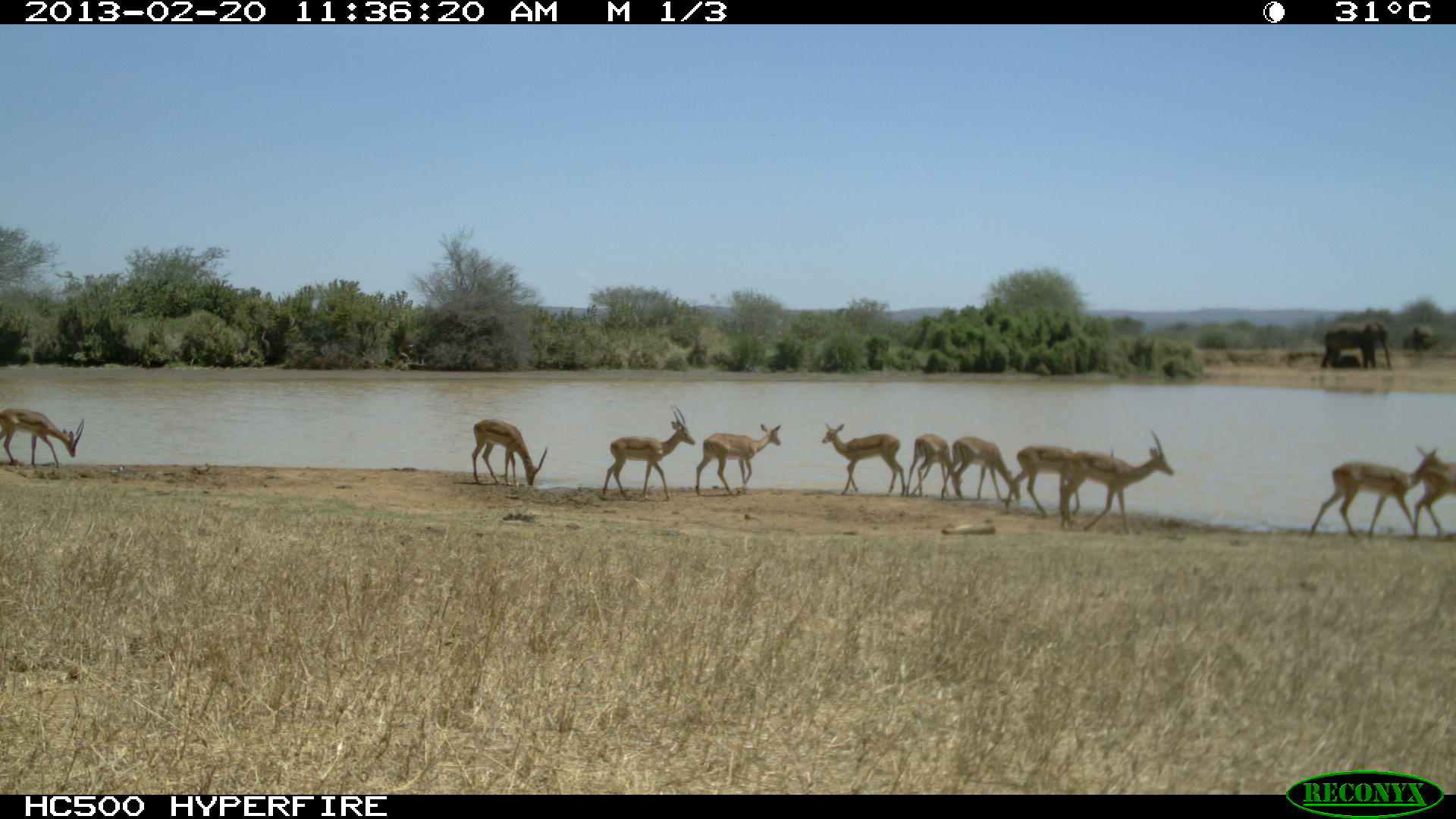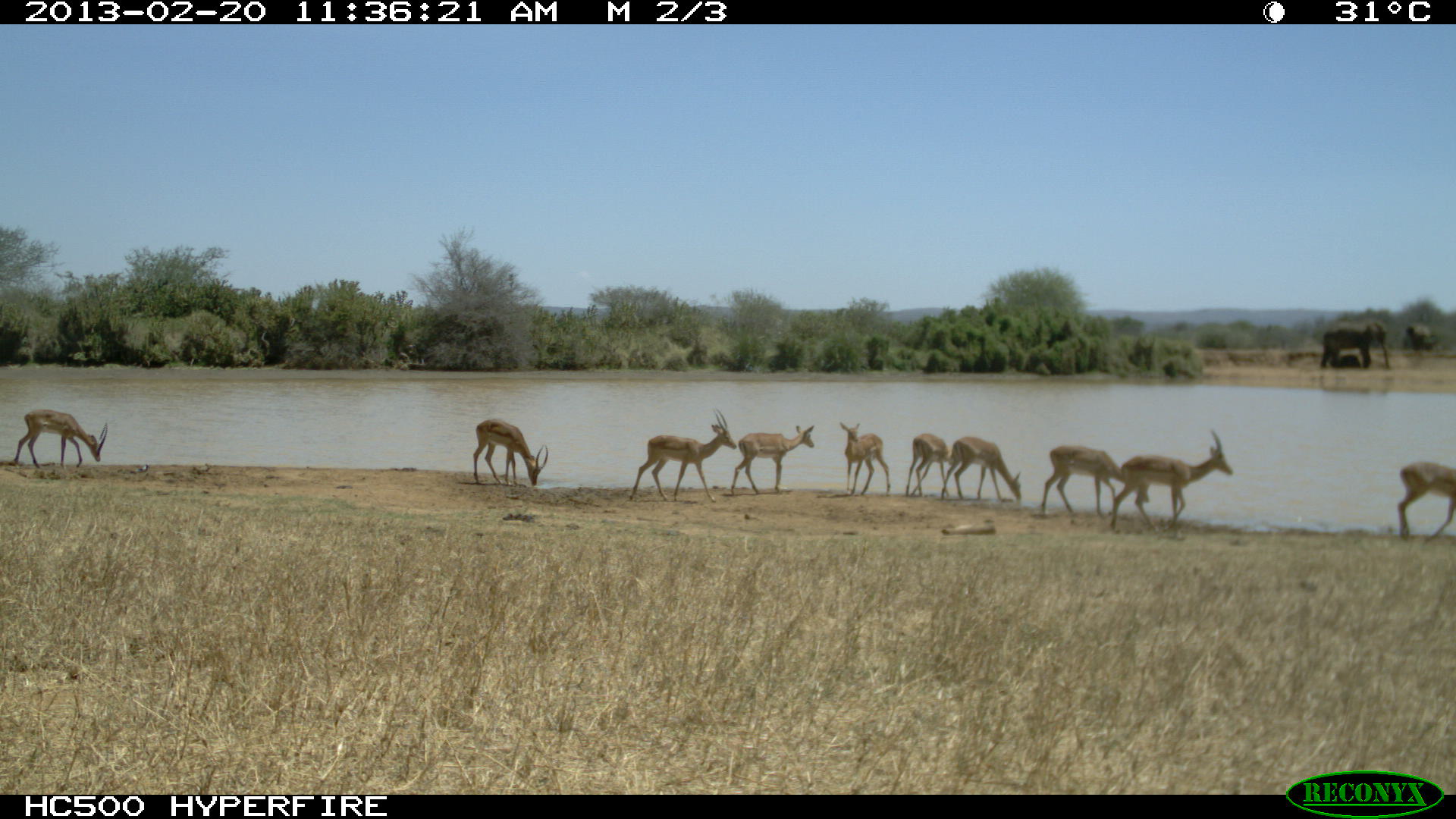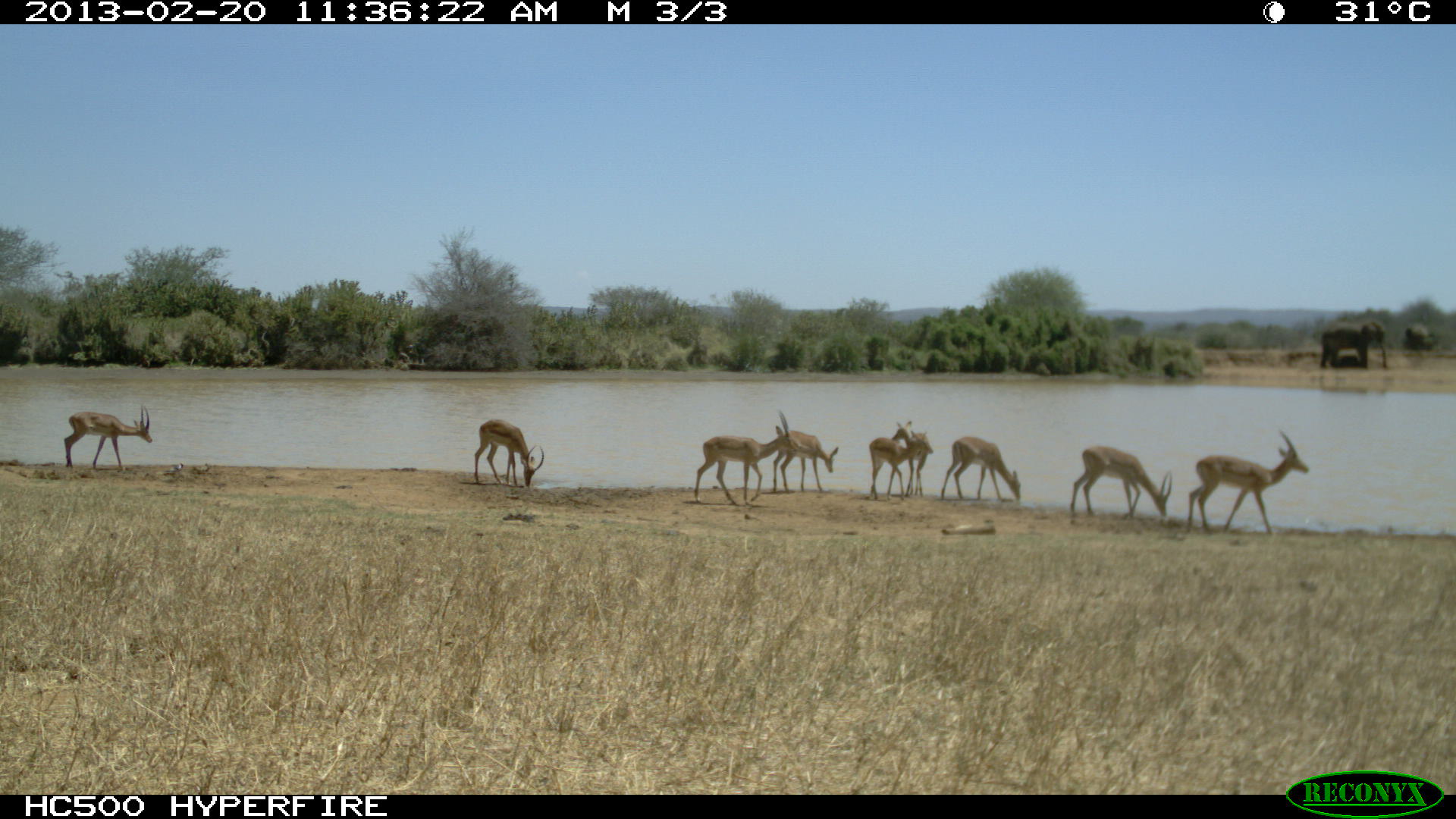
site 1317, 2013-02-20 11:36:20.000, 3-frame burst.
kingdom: Animalia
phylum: Chordata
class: Mammalia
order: Artiodactyla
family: Bovidae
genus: Aepyceros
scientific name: Aepyceros melampus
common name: impala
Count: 11.